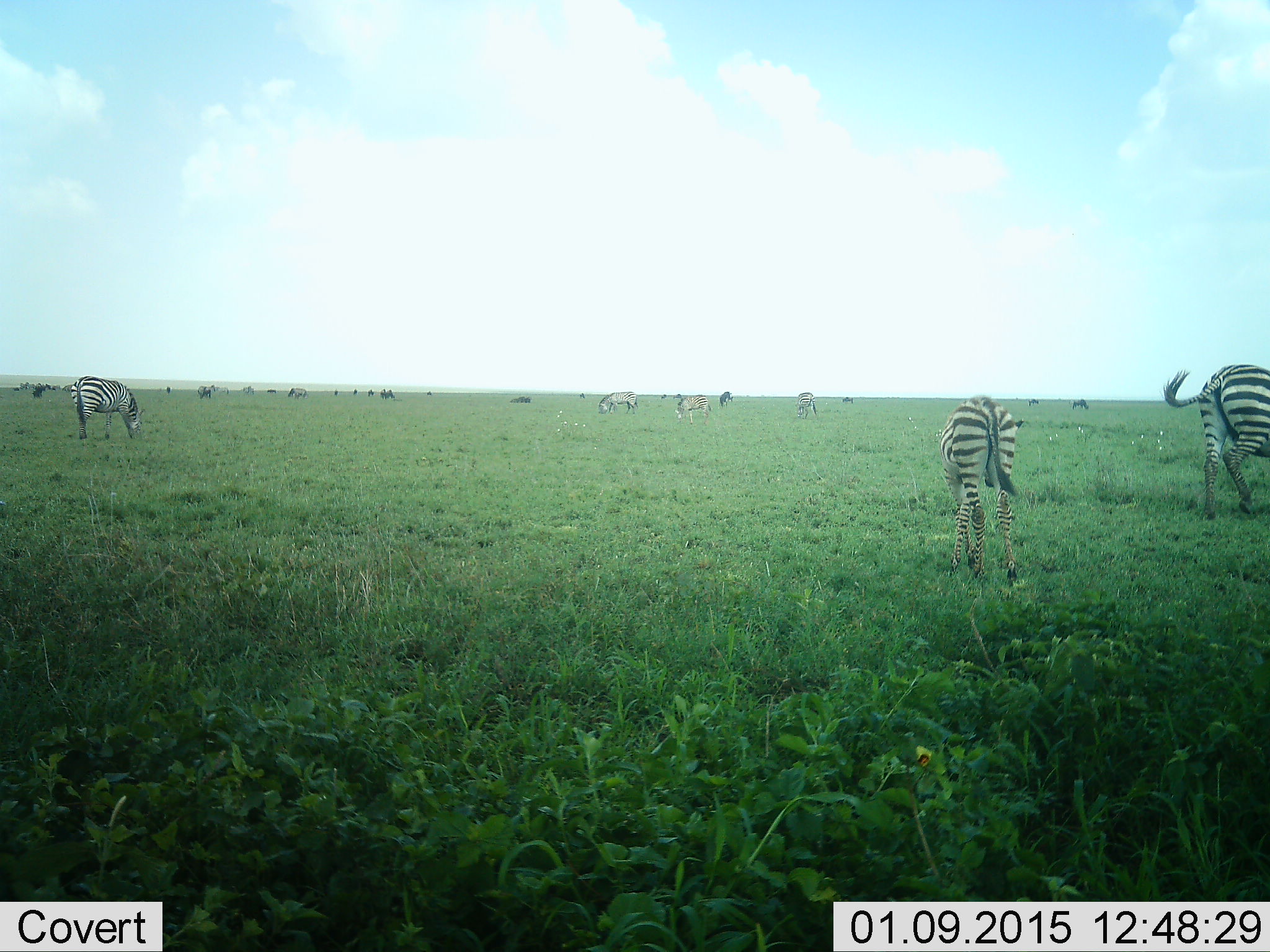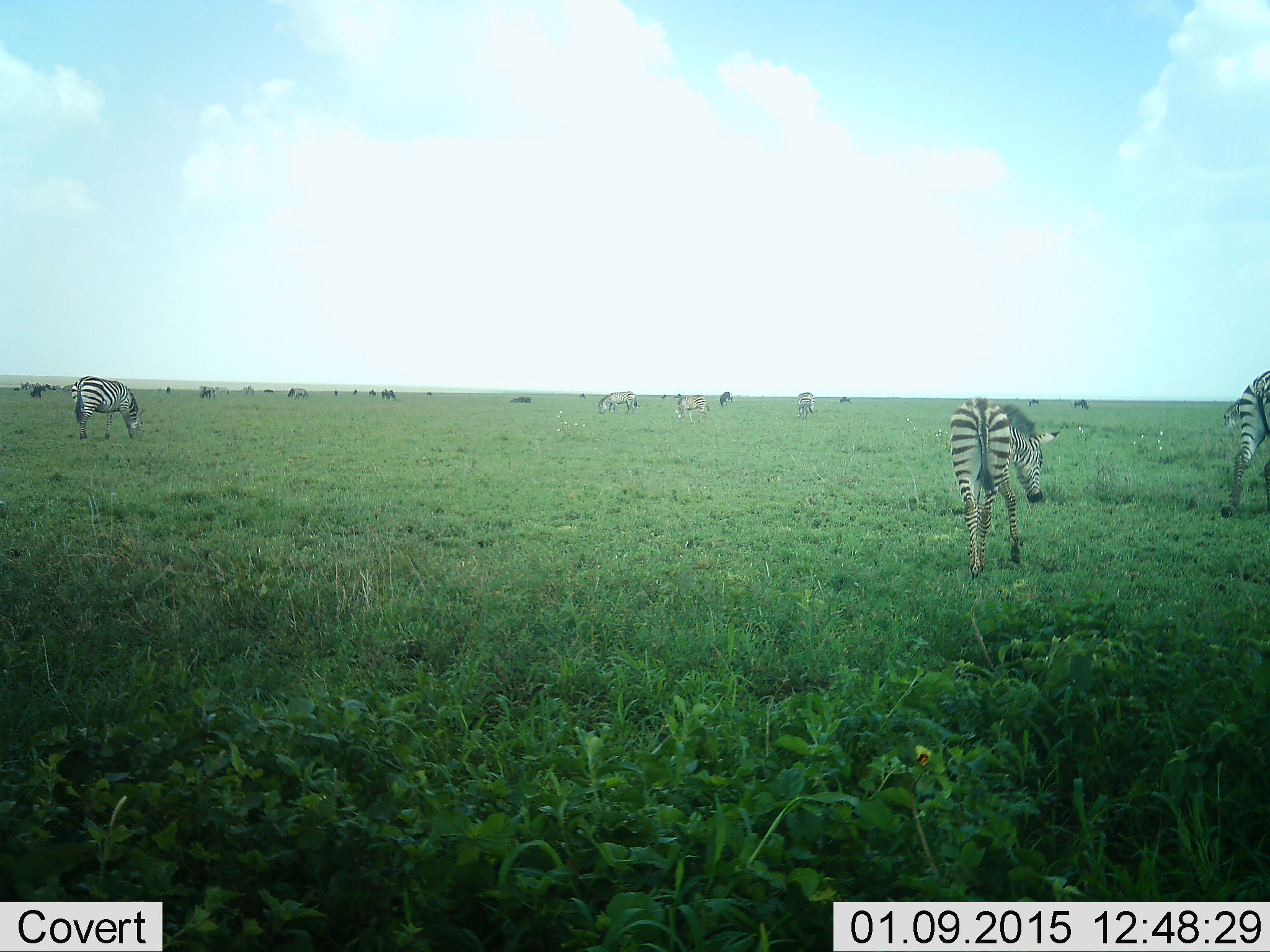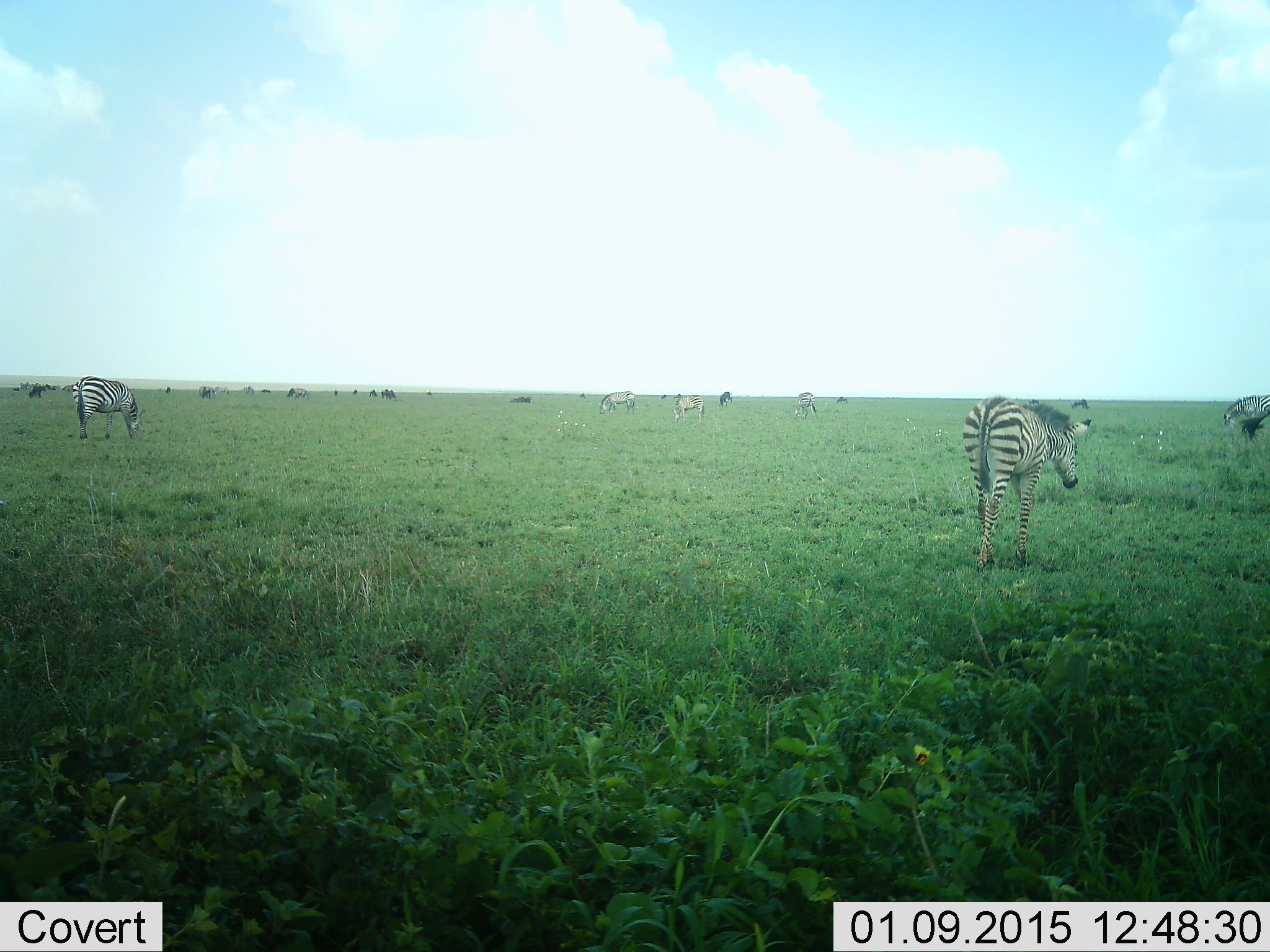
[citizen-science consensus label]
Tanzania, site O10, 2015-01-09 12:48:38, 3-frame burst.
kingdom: Animalia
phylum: Chordata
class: Mammalia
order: Perissodactyla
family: Equidae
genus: Equus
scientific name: Equus quagga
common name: plains zebra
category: zebra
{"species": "zebra (plains zebra) (Equus quagga)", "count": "9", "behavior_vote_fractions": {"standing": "9%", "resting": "9%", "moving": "64%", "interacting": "18%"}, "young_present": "9%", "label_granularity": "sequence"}